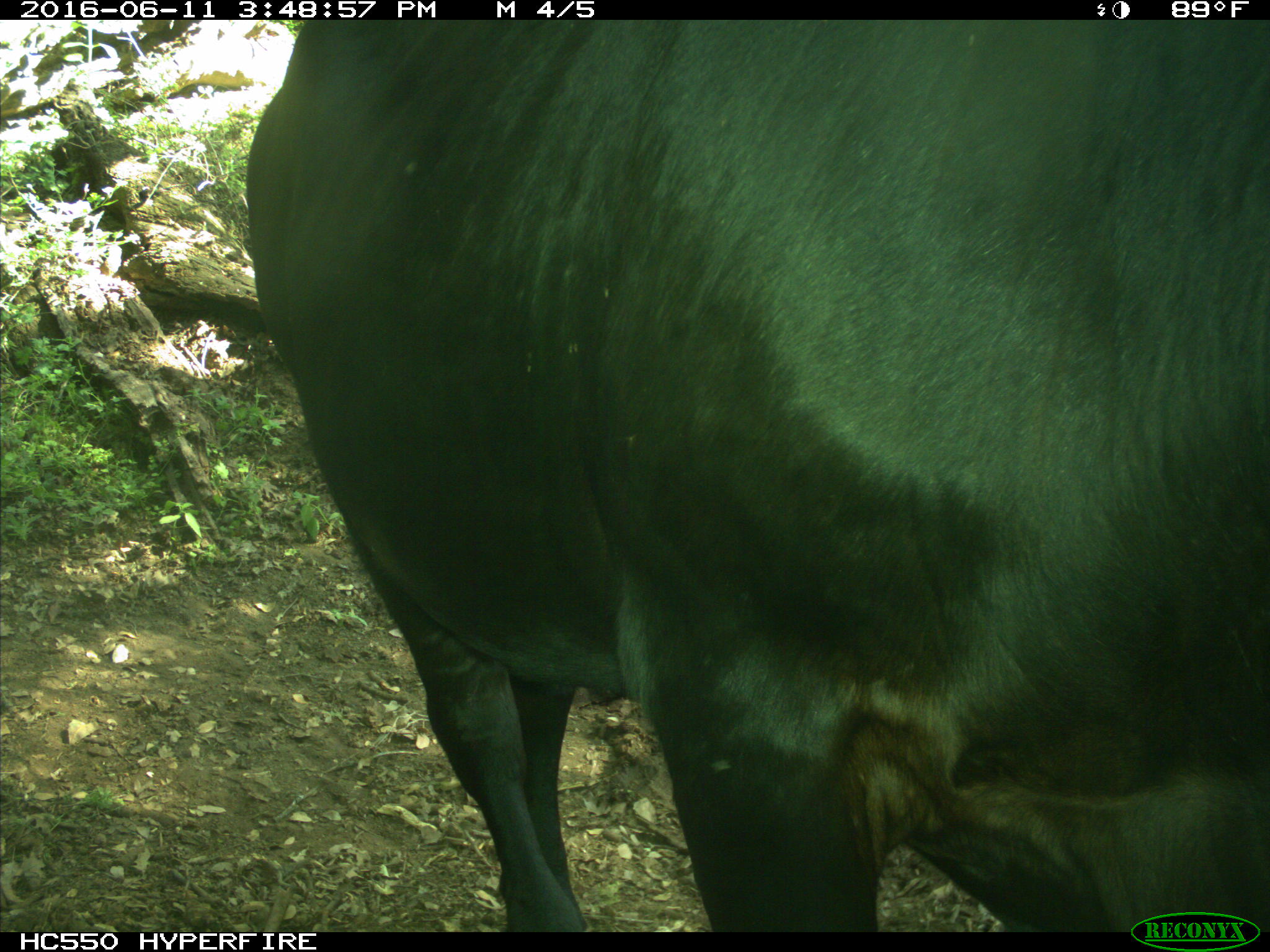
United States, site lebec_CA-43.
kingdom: Animalia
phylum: Chordata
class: Mammalia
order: Artiodactyla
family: Bovidae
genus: Bos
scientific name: Bos taurus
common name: domestic cow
Bos taurus (domestic cow).